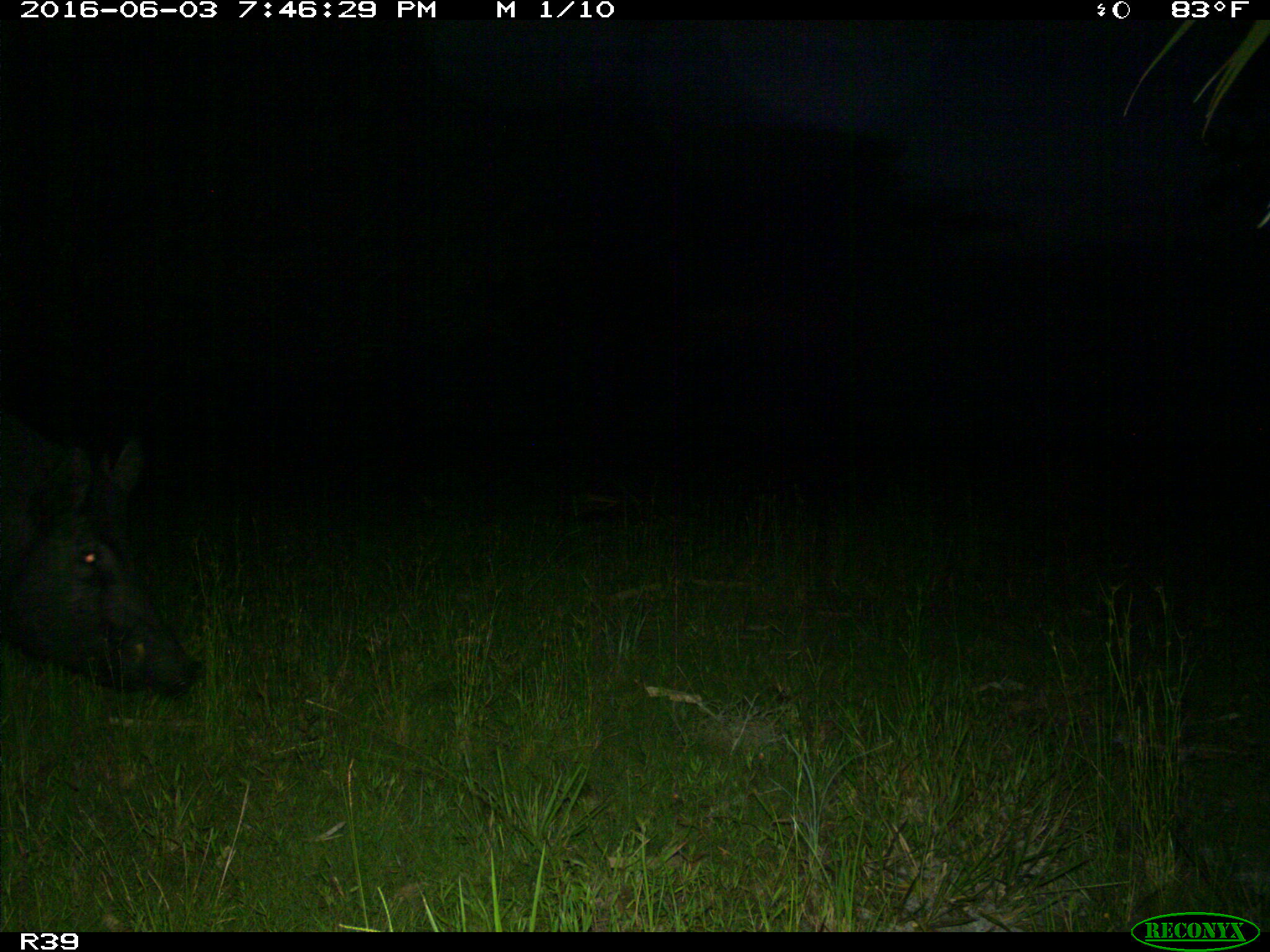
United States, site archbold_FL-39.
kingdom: Animalia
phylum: Chordata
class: Mammalia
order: Artiodactyla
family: Suidae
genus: Sus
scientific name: Sus scrofa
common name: wild boar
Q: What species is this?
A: Sus scrofa (wild boar).